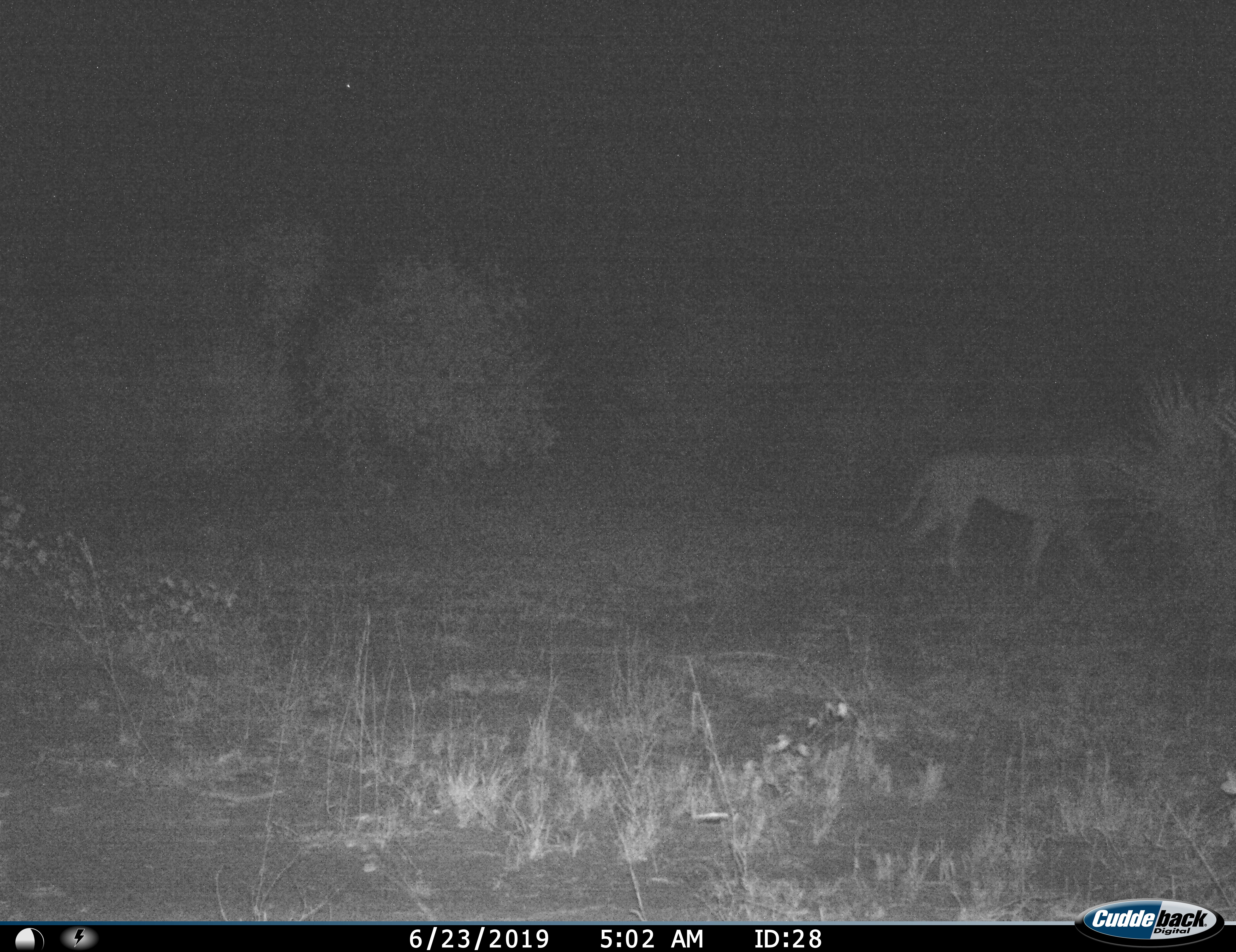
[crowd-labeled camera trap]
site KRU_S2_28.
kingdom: Animalia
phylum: Chordata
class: Mammalia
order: Carnivora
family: Felidae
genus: Panthera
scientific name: Panthera leo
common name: lion male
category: lionmale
Lionmale (lion male) (Panthera leo), count 1. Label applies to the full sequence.